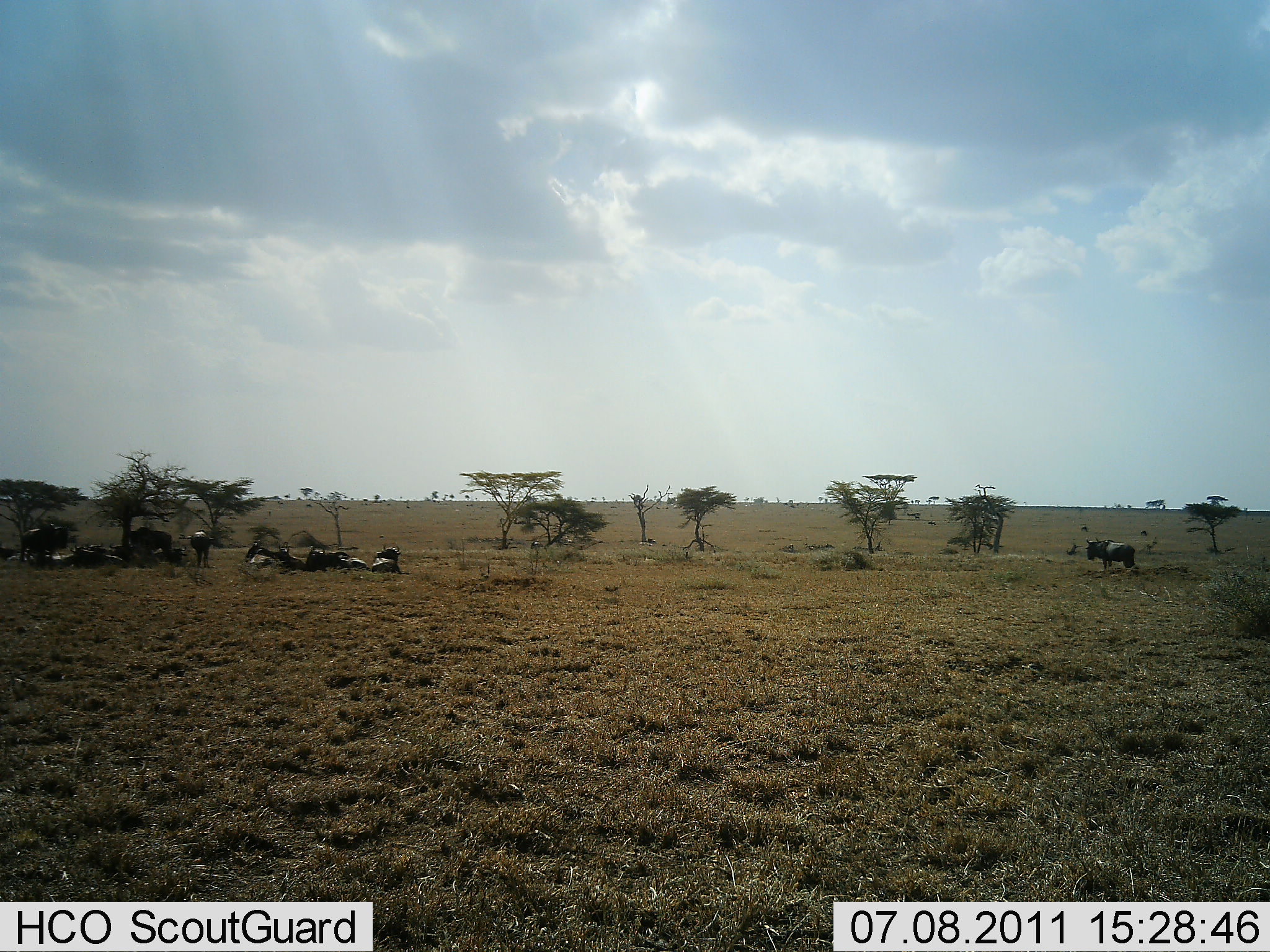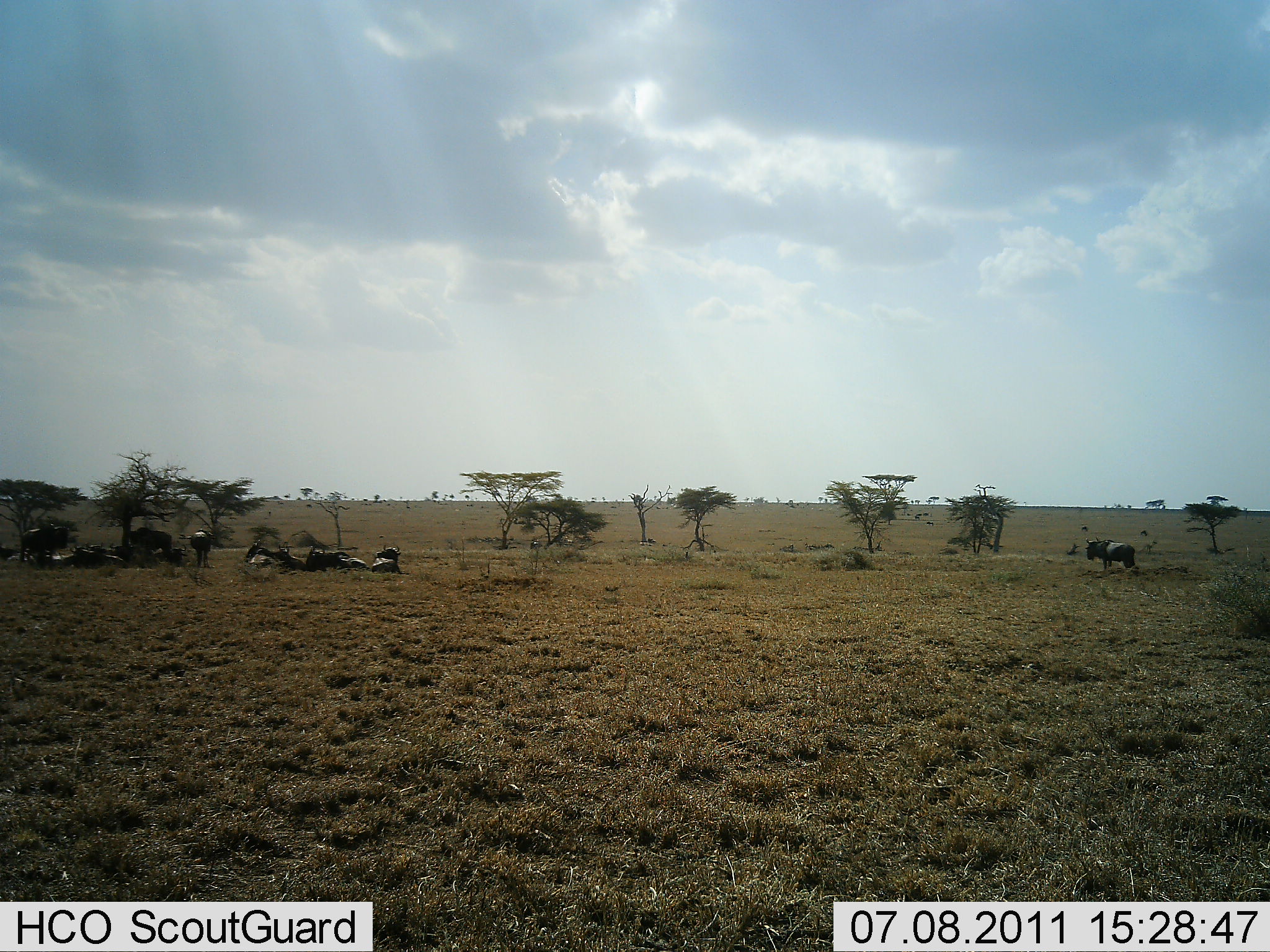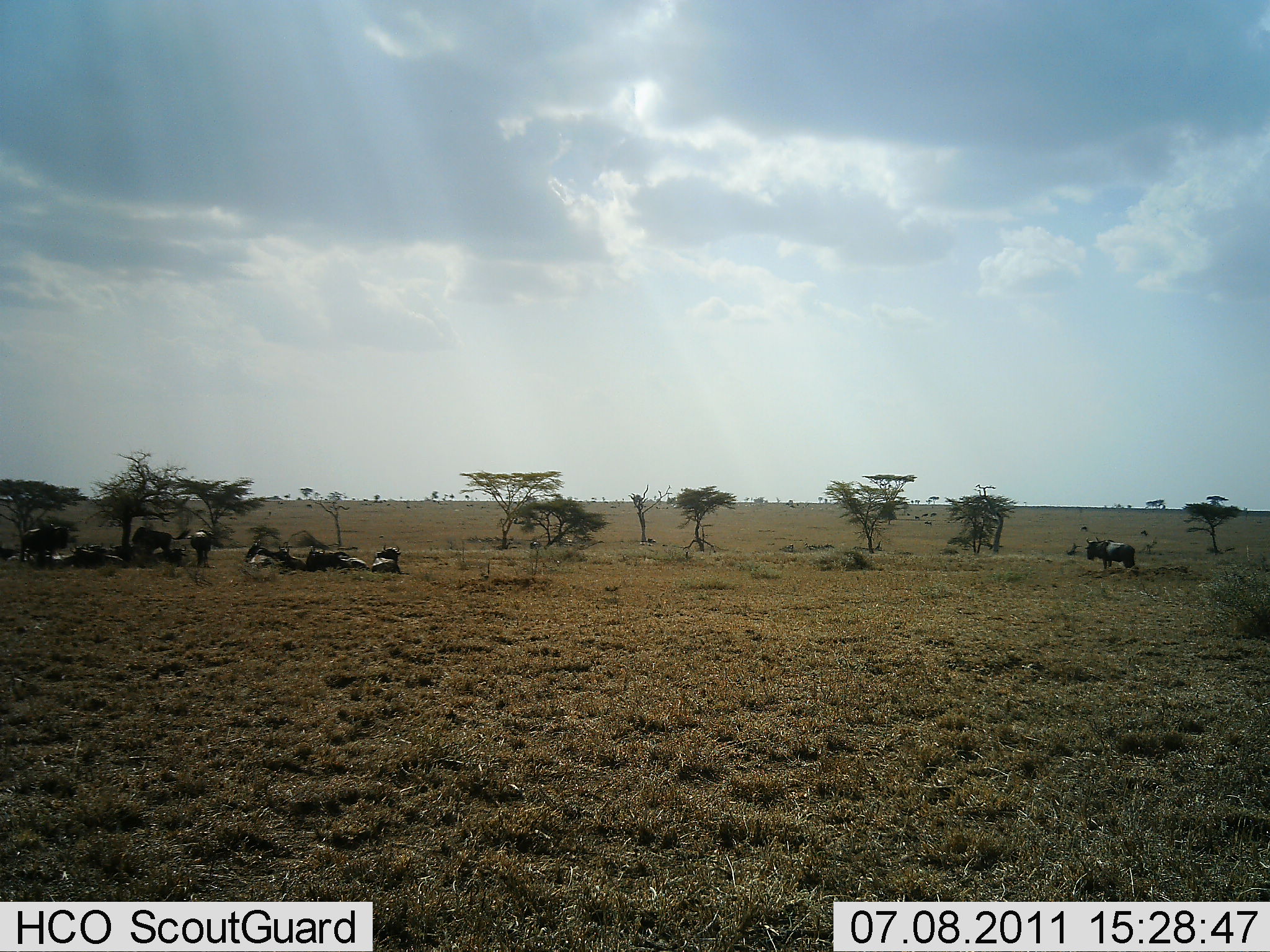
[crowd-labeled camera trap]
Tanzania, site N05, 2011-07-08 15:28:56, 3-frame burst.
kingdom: Animalia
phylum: Chordata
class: Mammalia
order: Artiodactyla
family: Bovidae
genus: Connochaetes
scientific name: Connochaetes taurinus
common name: blue wildebeest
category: wildebeest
Wildebeest (blue wildebeest) (Connochaetes taurinus), count 11-50. Behavior (volunteer vote fractions): standing 55%, resting 100%, moving 0%, interacting 0%. Young present (vote fraction): 0%. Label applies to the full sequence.